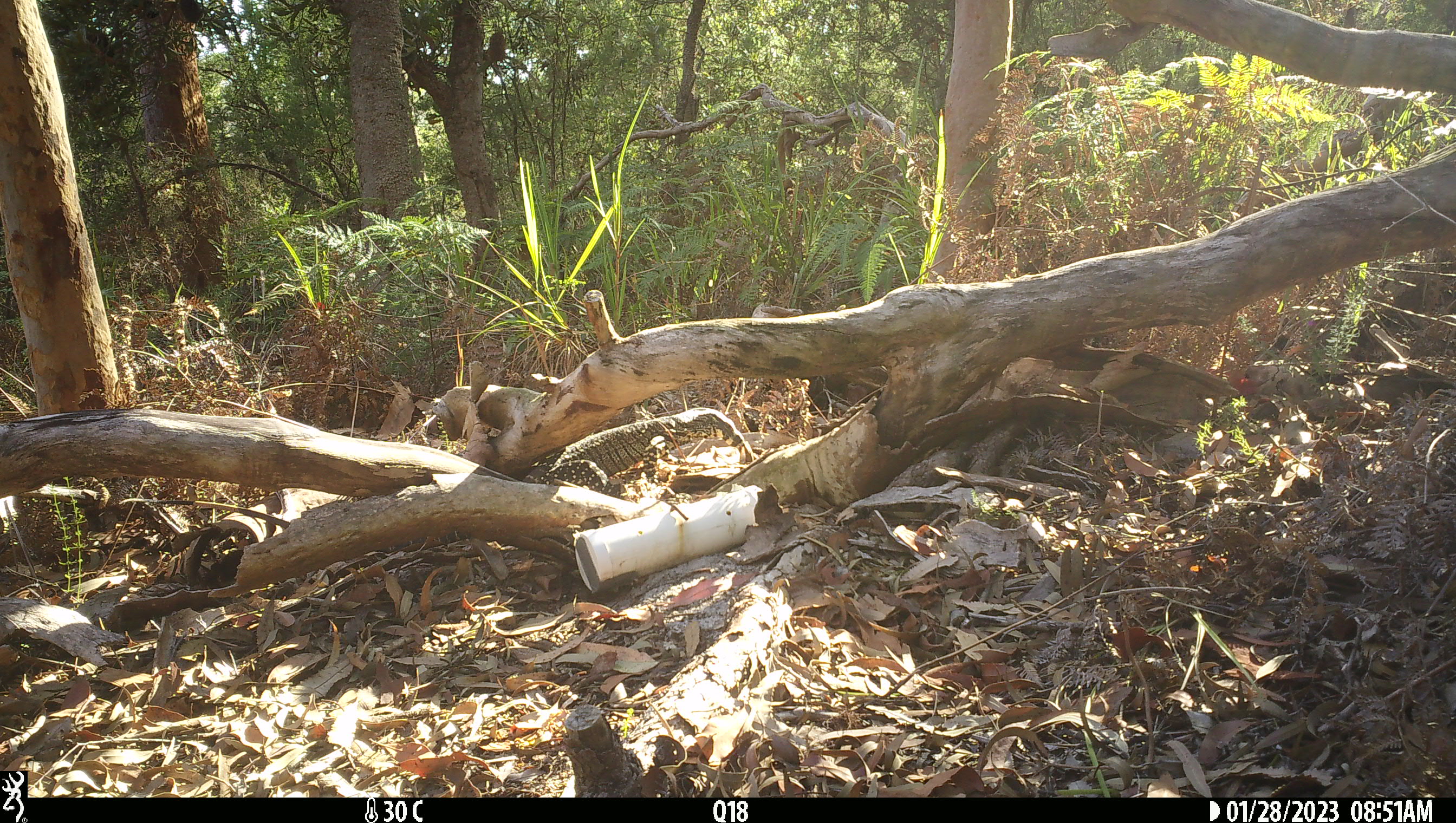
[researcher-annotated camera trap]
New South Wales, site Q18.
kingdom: Animalia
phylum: Chordata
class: Reptilia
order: Squamata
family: Varanidae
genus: Varanus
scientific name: Varanus varius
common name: lace monitor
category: goanna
Goanna (lace monitor) (Varanus varius).